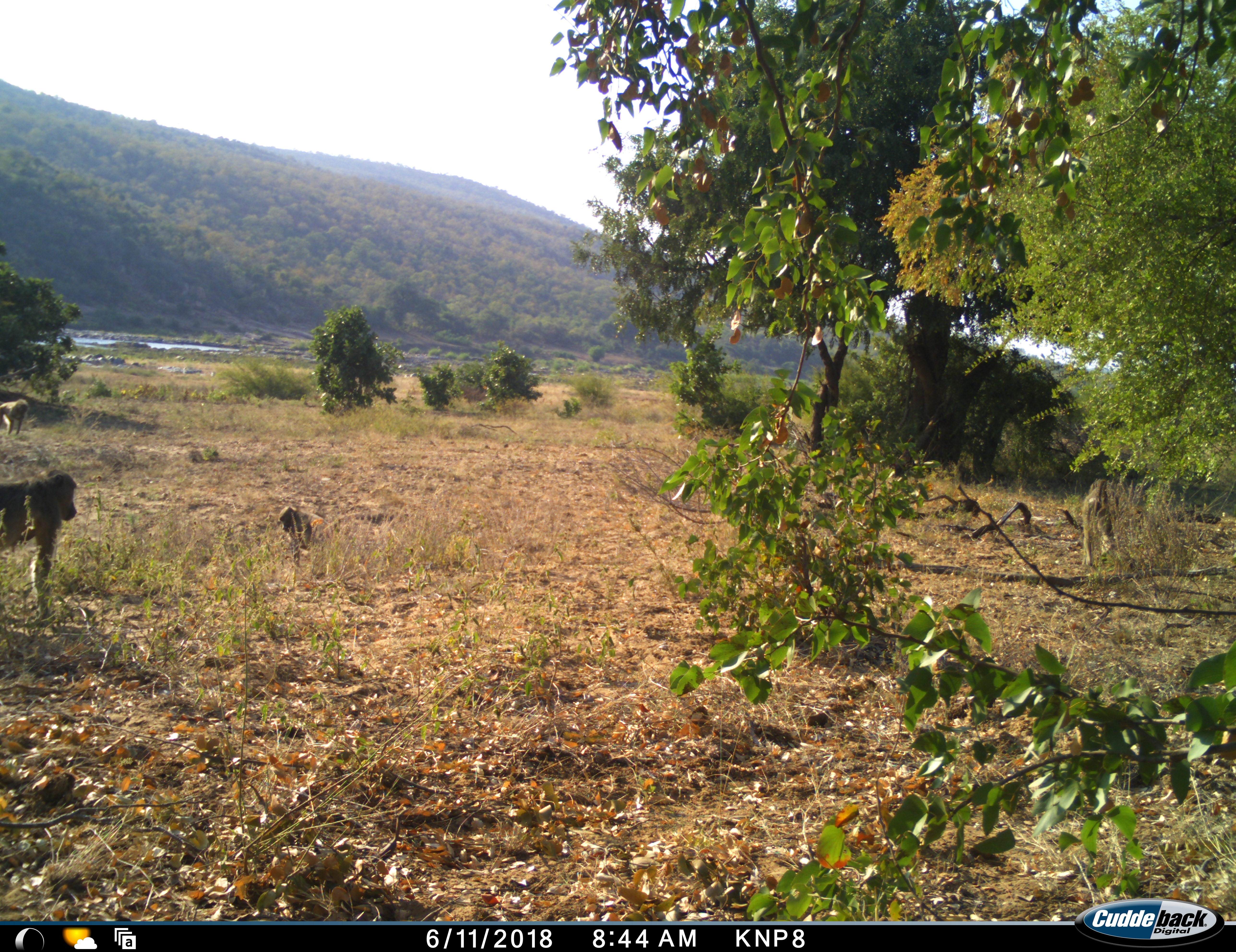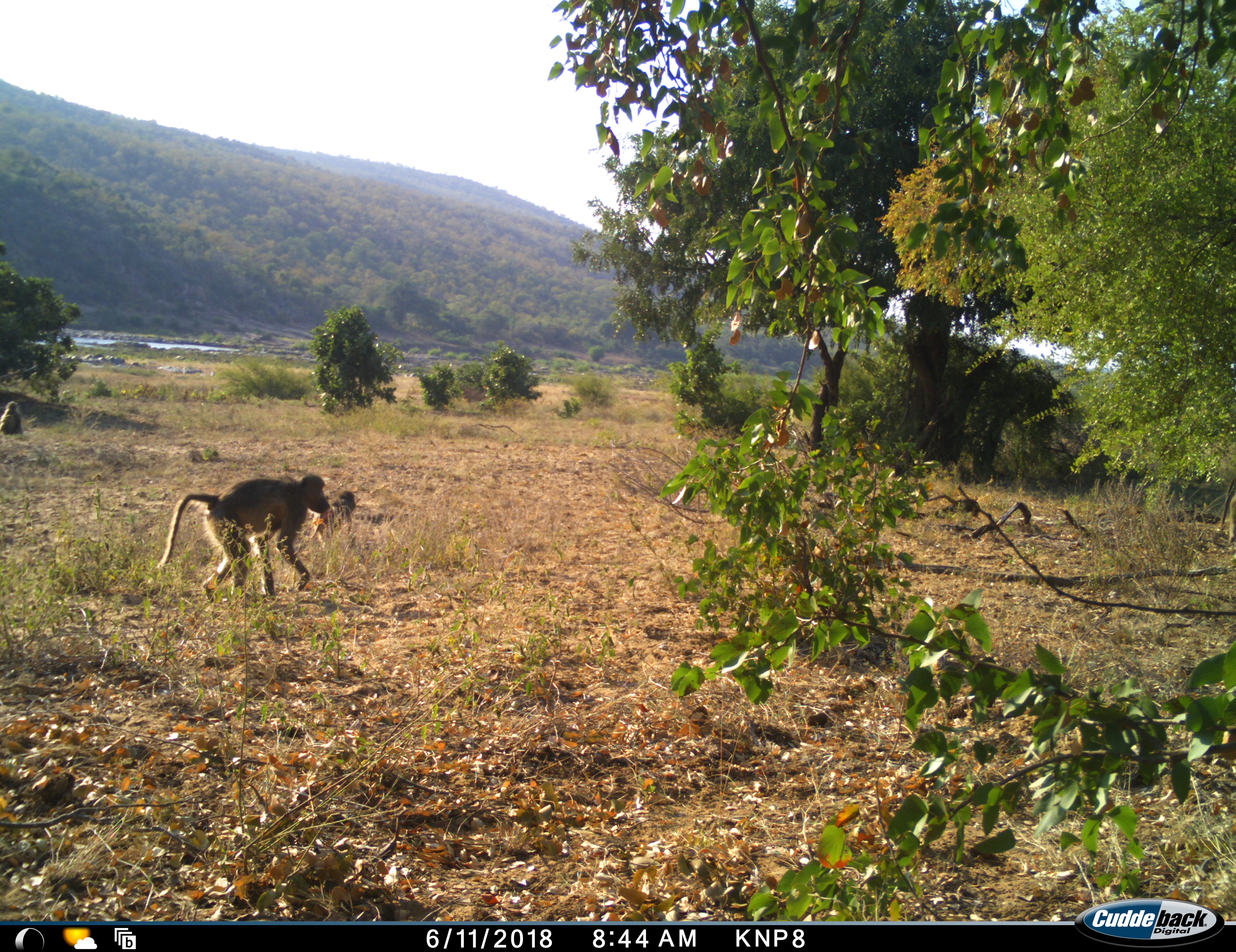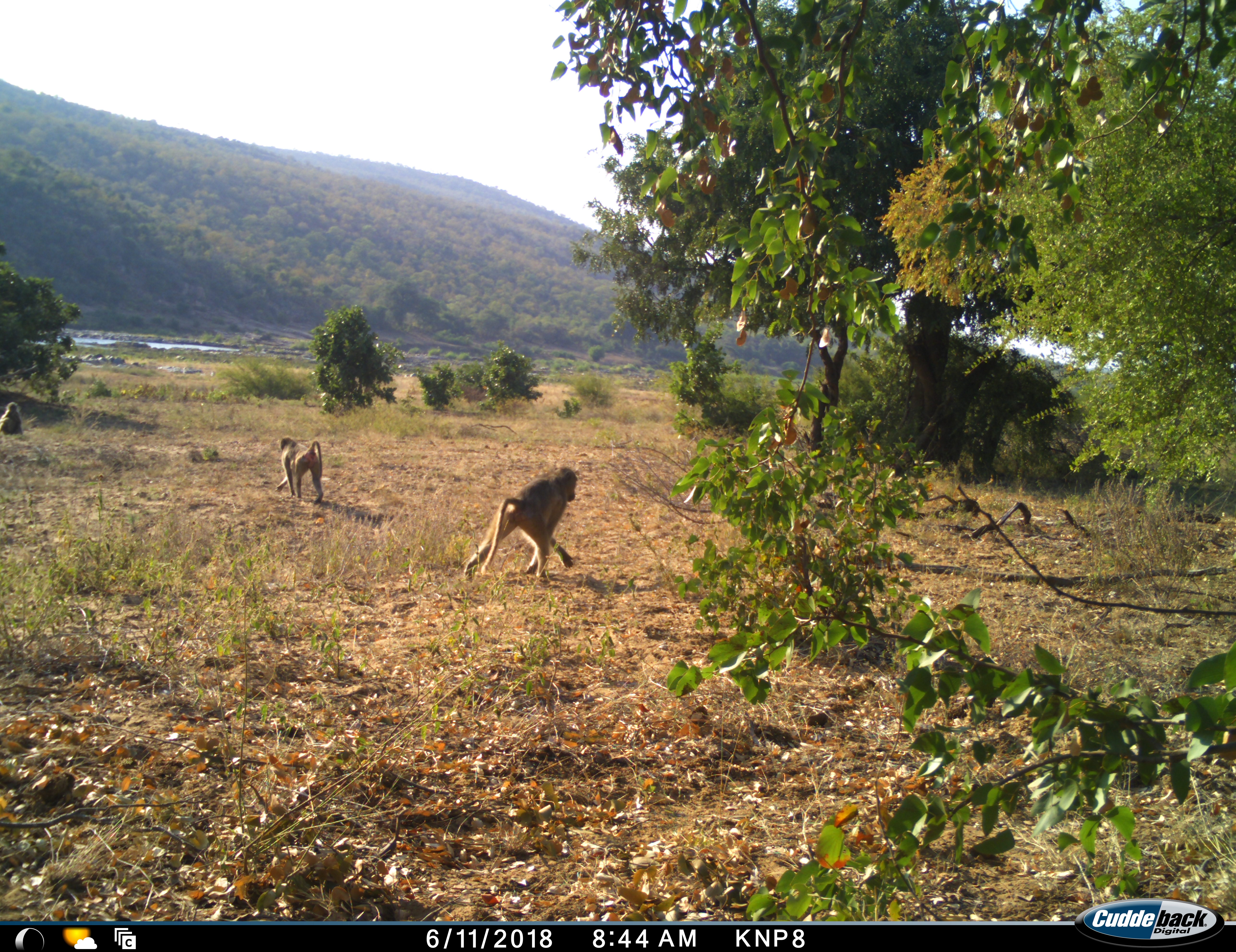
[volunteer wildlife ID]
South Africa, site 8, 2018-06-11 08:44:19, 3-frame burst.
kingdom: Animalia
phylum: Chordata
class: Mammalia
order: Primates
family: Cercopithecidae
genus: Papio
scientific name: Papio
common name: baboon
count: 4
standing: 10%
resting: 20%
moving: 100%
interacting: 0%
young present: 30%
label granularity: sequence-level